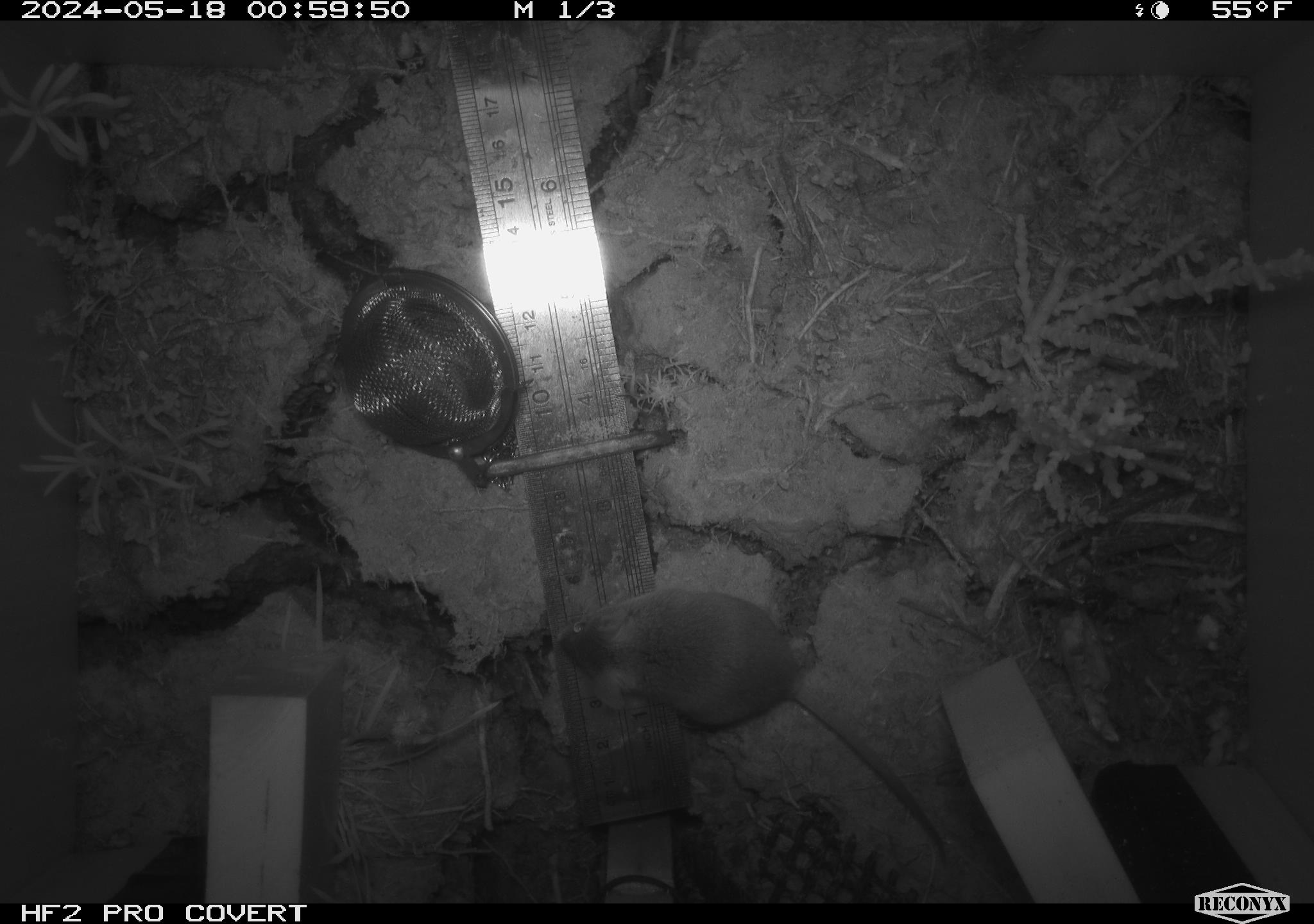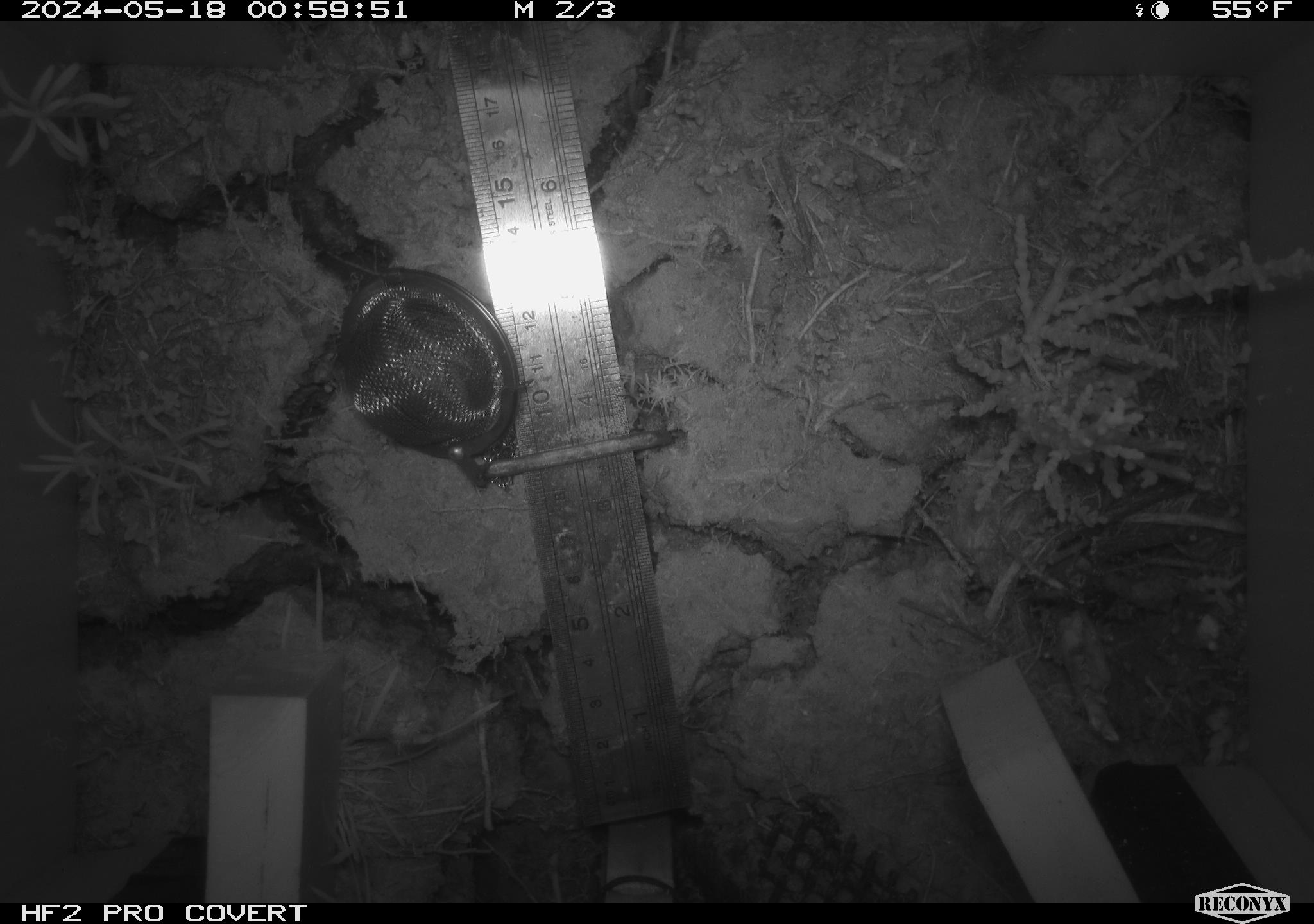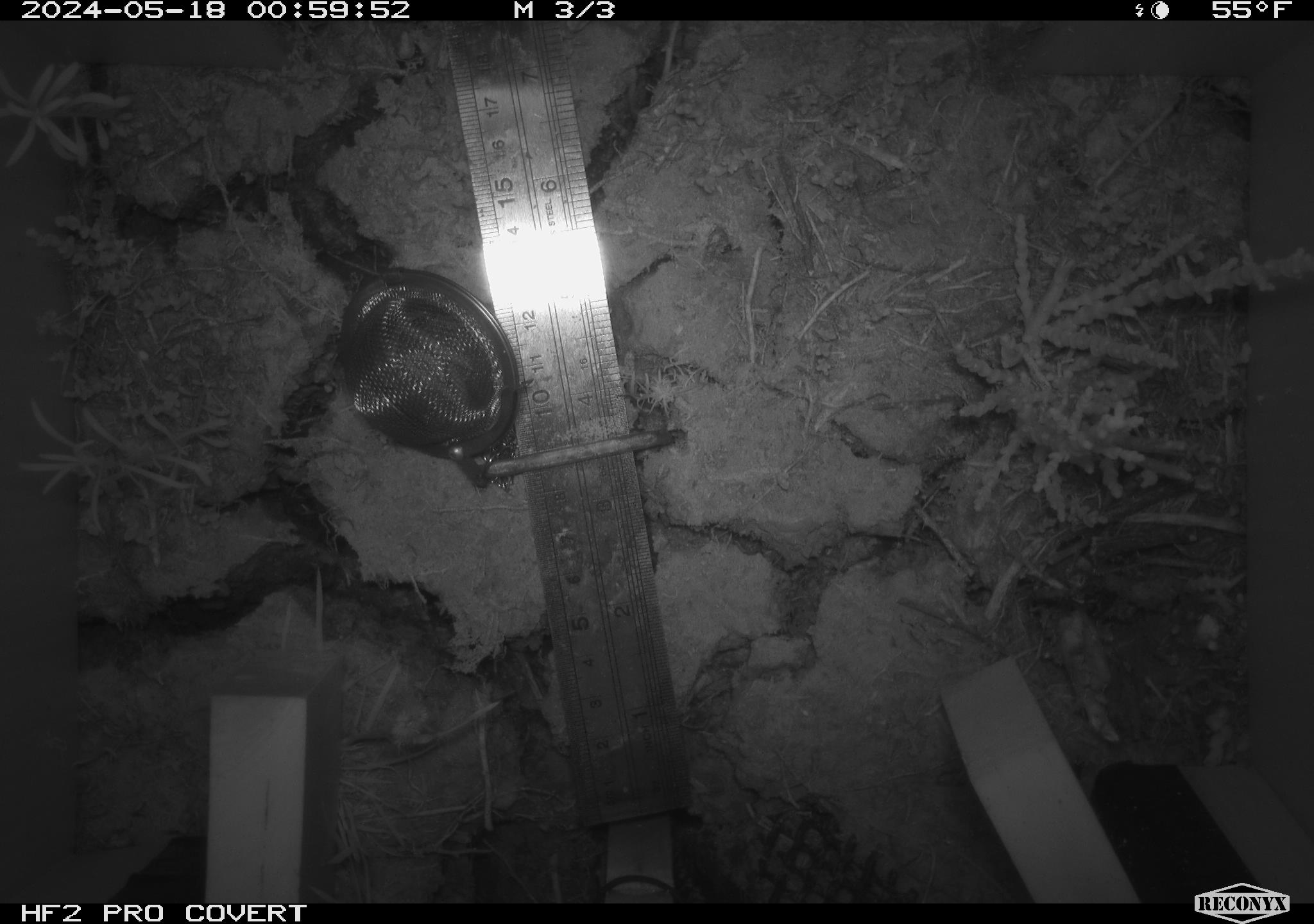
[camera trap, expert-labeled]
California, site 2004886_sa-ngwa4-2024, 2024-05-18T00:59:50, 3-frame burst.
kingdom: Animalia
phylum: Chordata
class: Mammalia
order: Rodentia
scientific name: Rodentia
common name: mouse species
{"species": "mouse species (Rodentia)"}